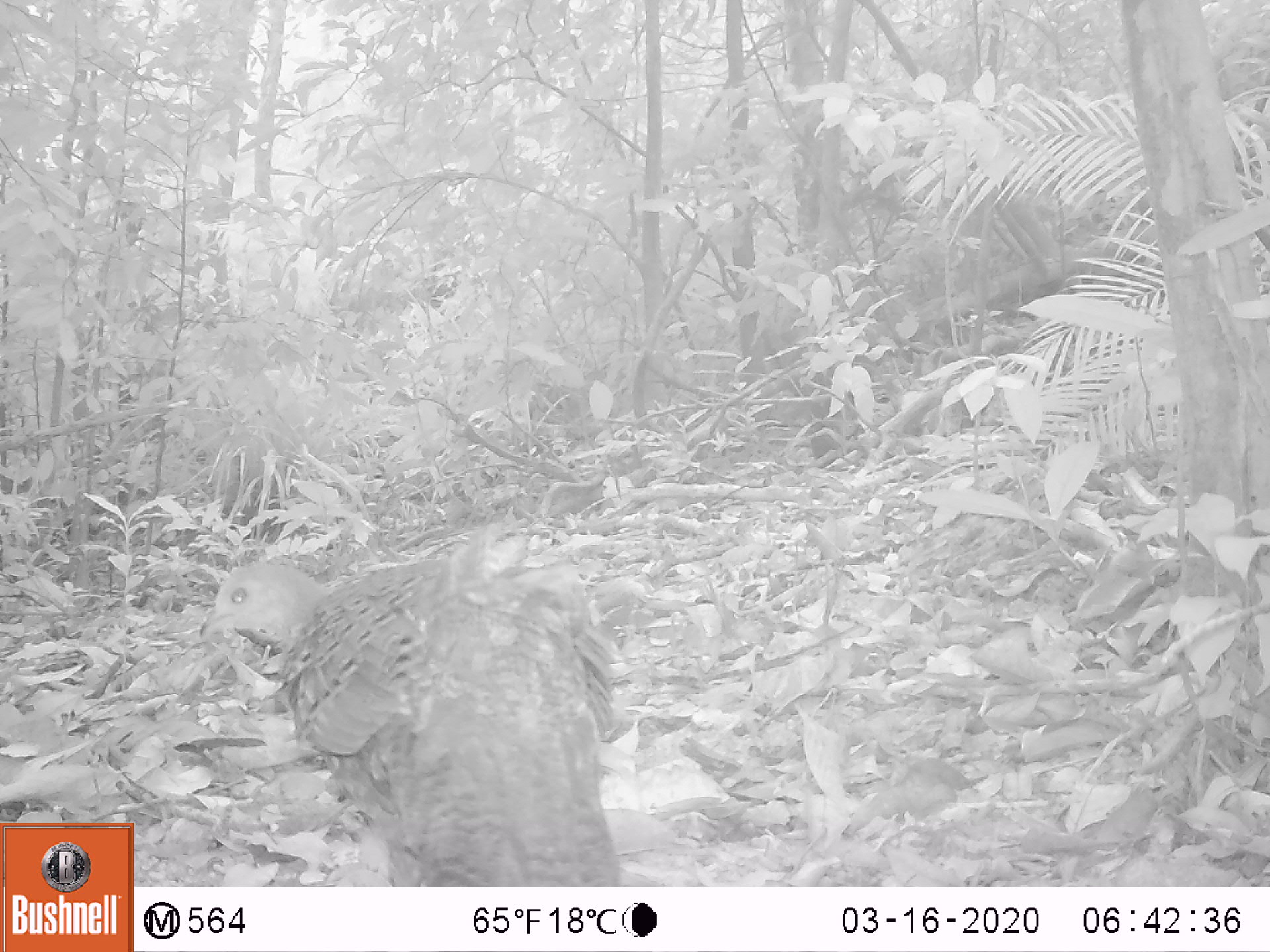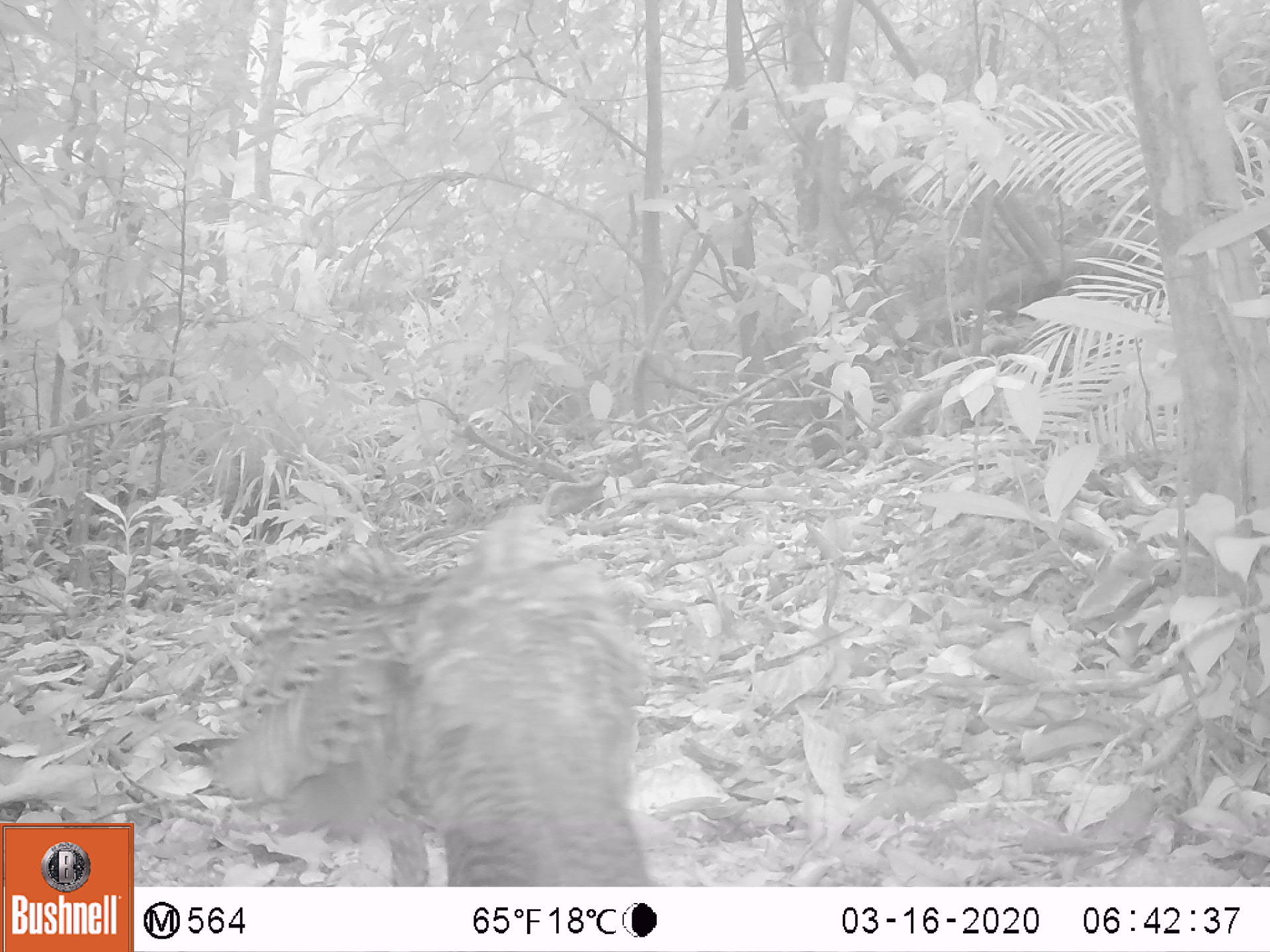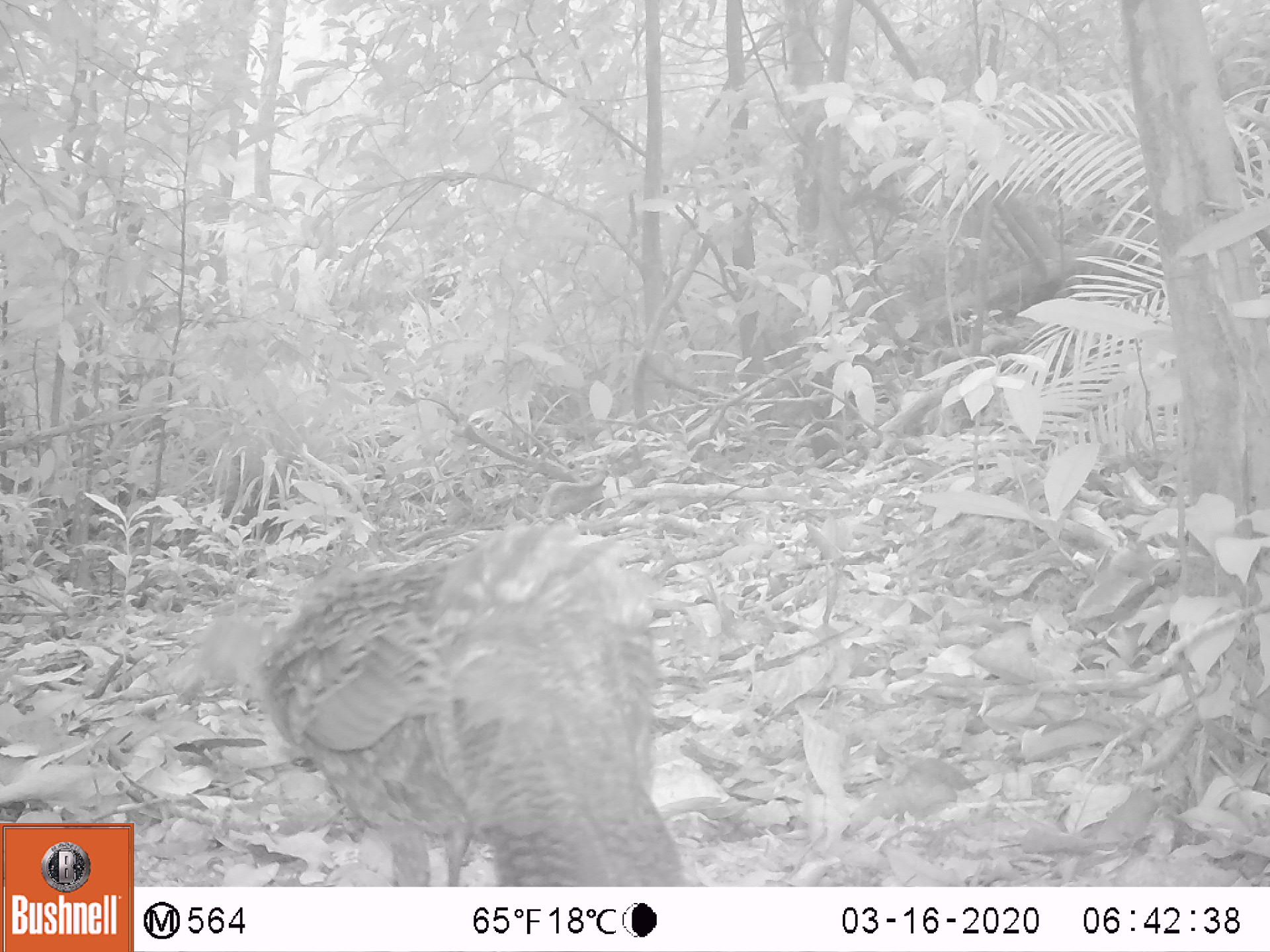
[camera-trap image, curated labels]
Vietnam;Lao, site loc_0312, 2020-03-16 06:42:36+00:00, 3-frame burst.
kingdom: Animalia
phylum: Chordata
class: Aves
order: Galliformes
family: Phasianidae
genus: Polyplectron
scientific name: Polyplectron bicalcaratum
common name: gray peacock-pheasant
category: grey peacock pheasant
Grey peacock pheasant (gray peacock-pheasant) (Polyplectron bicalcaratum). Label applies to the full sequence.